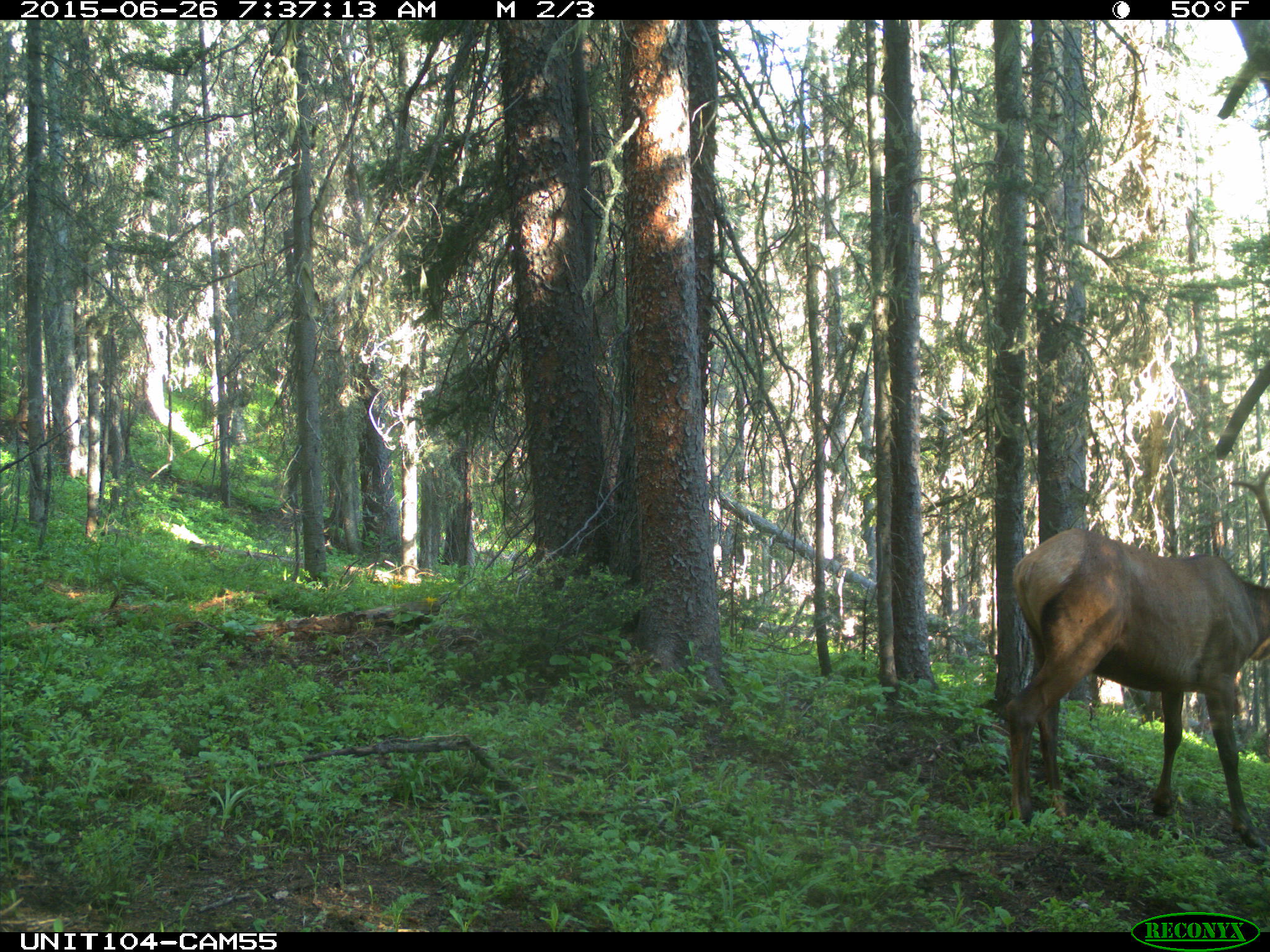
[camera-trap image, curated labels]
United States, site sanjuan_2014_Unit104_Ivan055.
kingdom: Animalia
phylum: Chordata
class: Mammalia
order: Artiodactyla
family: Cervidae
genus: Cervus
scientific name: Cervus elaphus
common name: red deer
Cervus elaphus (red deer).